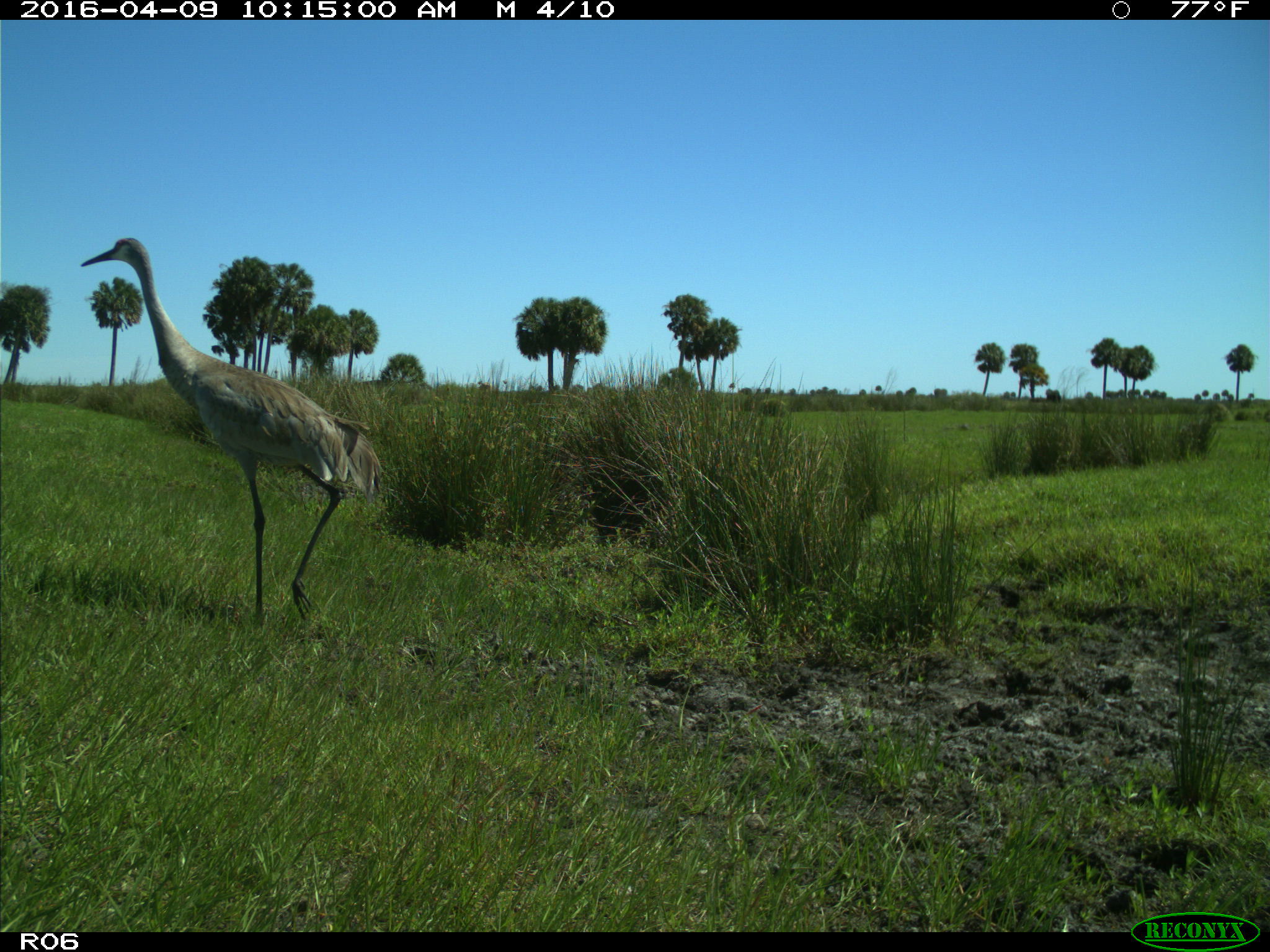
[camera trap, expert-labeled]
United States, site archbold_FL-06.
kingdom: Animalia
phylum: Chordata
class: Aves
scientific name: Aves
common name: birds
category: unidentified bird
Unidentified bird (birds) (Aves).